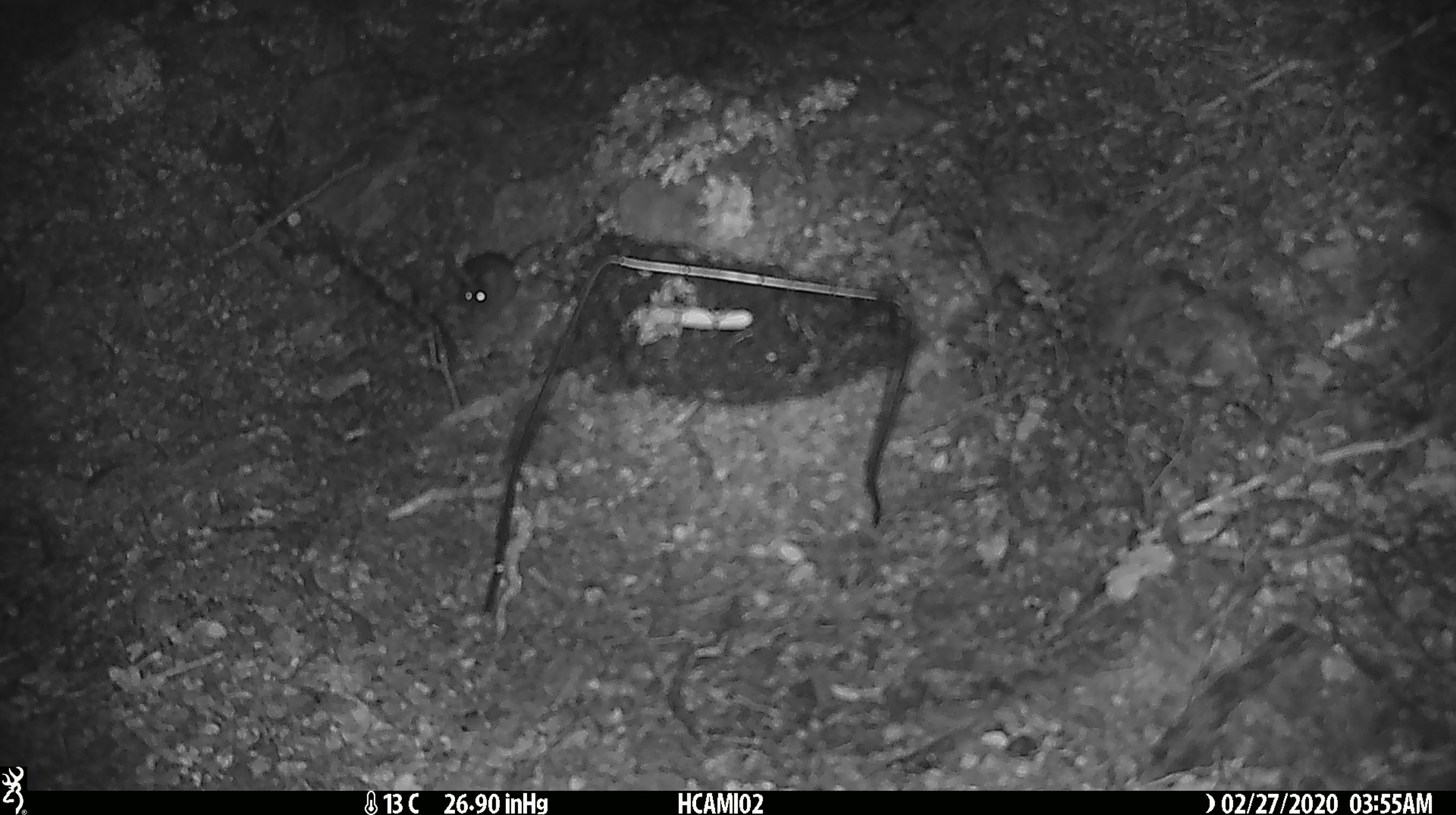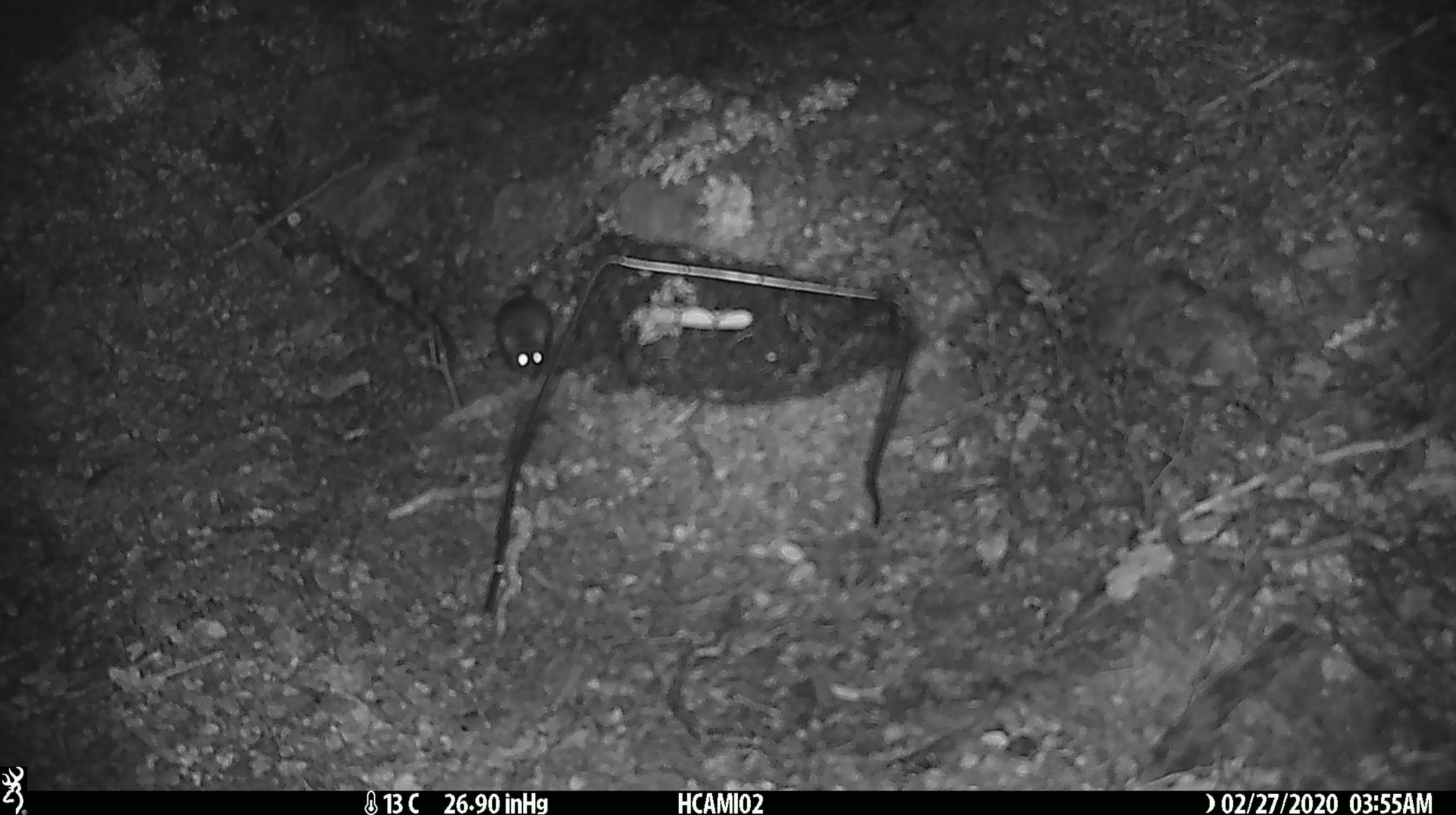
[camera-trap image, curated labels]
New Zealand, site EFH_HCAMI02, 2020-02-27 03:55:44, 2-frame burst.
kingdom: Animalia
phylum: Chordata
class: Mammalia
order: Rodentia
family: Muridae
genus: Mus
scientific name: Mus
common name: mouse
Mouse (Mus).